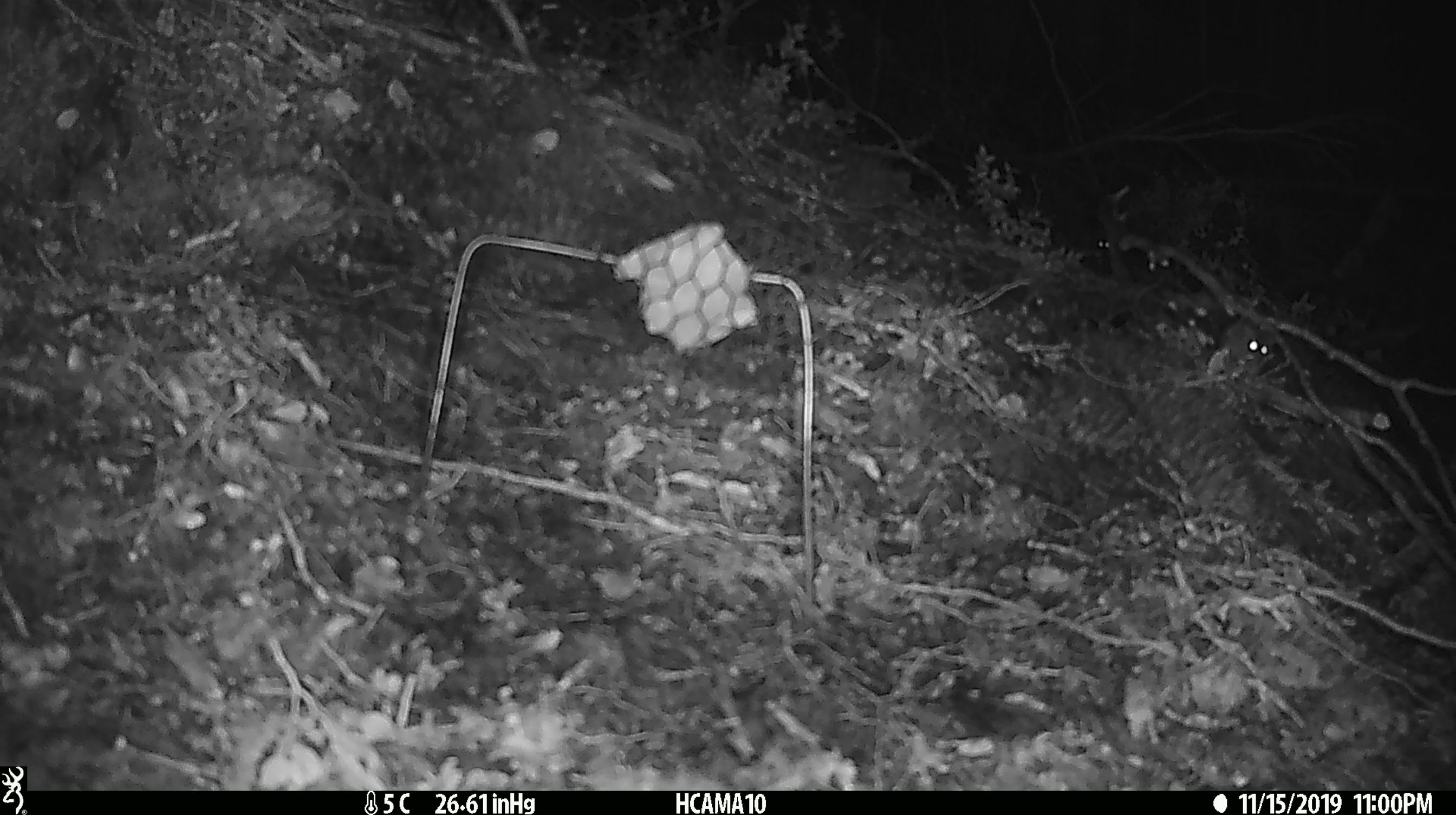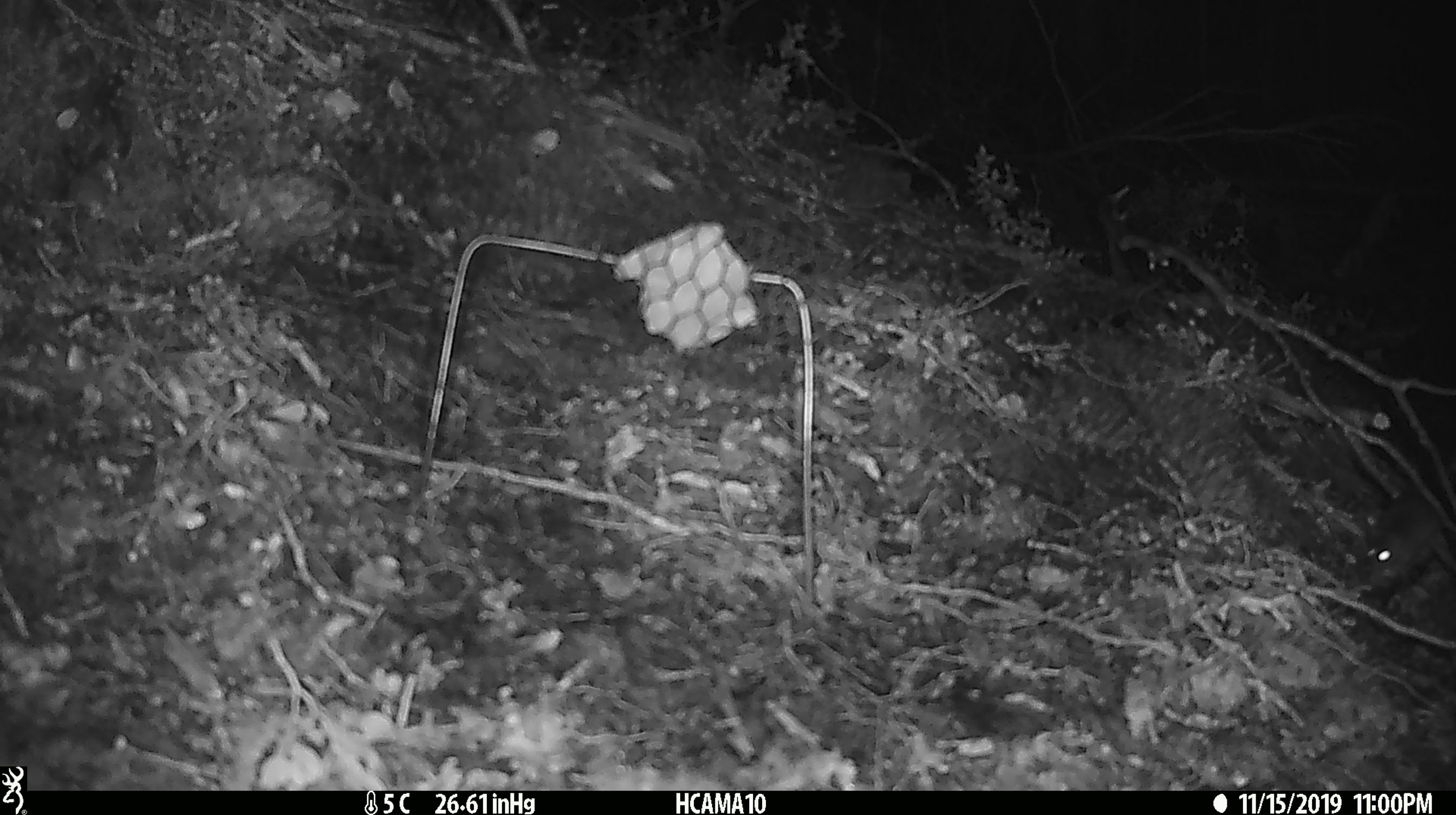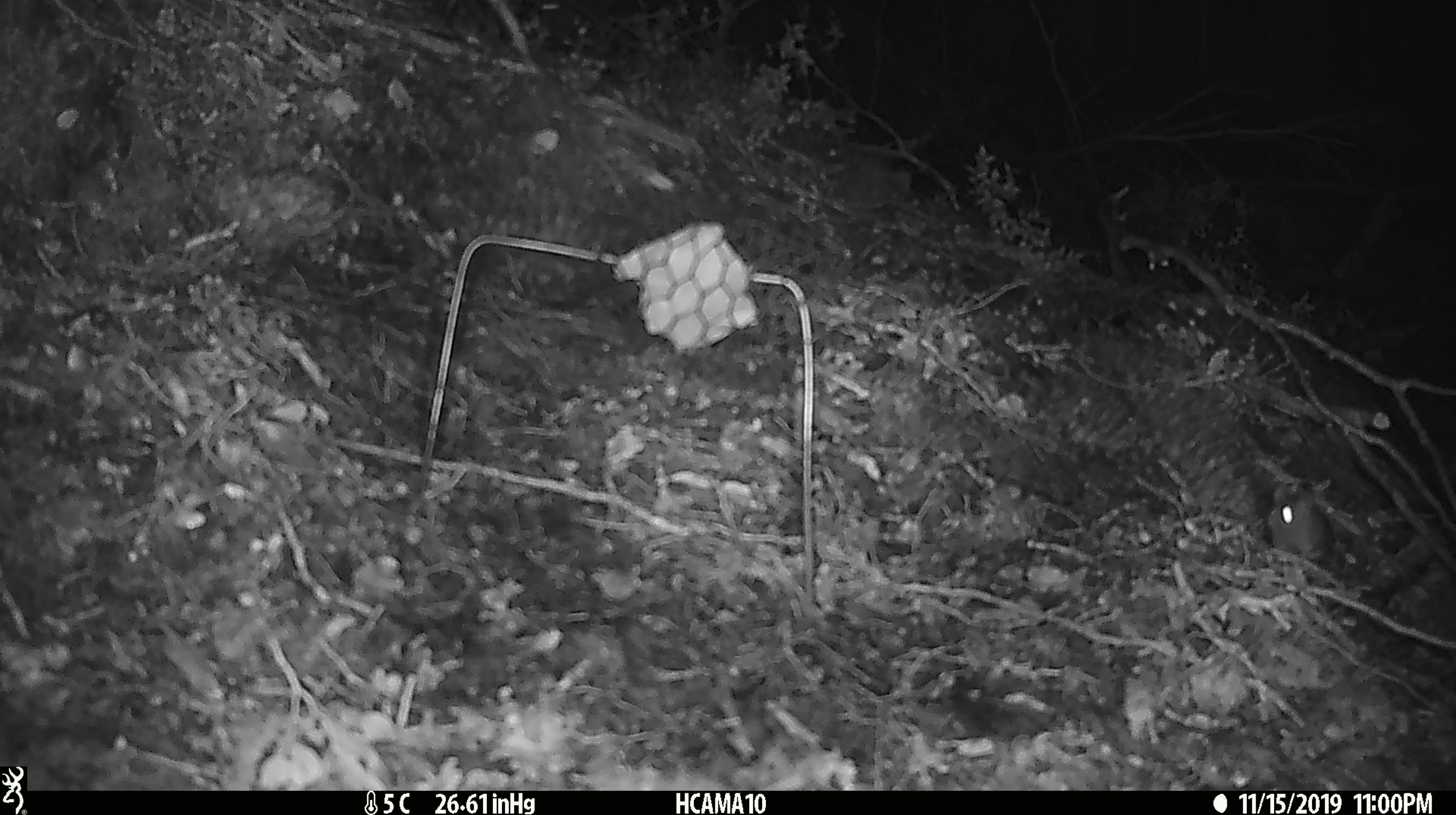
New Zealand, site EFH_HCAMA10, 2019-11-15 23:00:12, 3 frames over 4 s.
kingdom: Animalia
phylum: Chordata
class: Mammalia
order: Rodentia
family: Muridae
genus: Mus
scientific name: Mus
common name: mouse